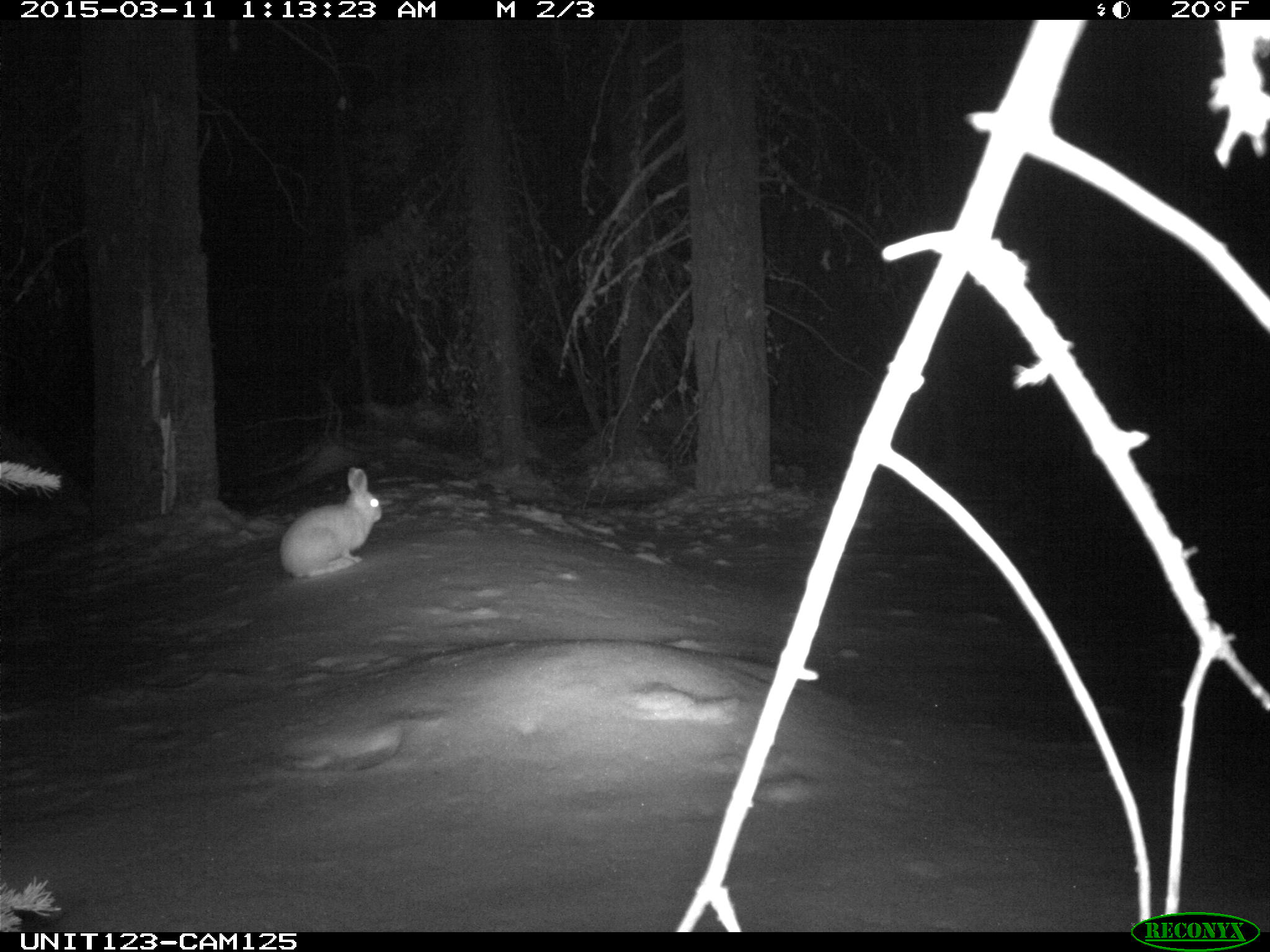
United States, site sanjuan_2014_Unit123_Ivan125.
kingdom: Animalia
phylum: Chordata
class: Mammalia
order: Lagomorpha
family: Leporidae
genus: Lepus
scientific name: Lepus americanus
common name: snowshoe hare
Lepus americanus (snowshoe hare).